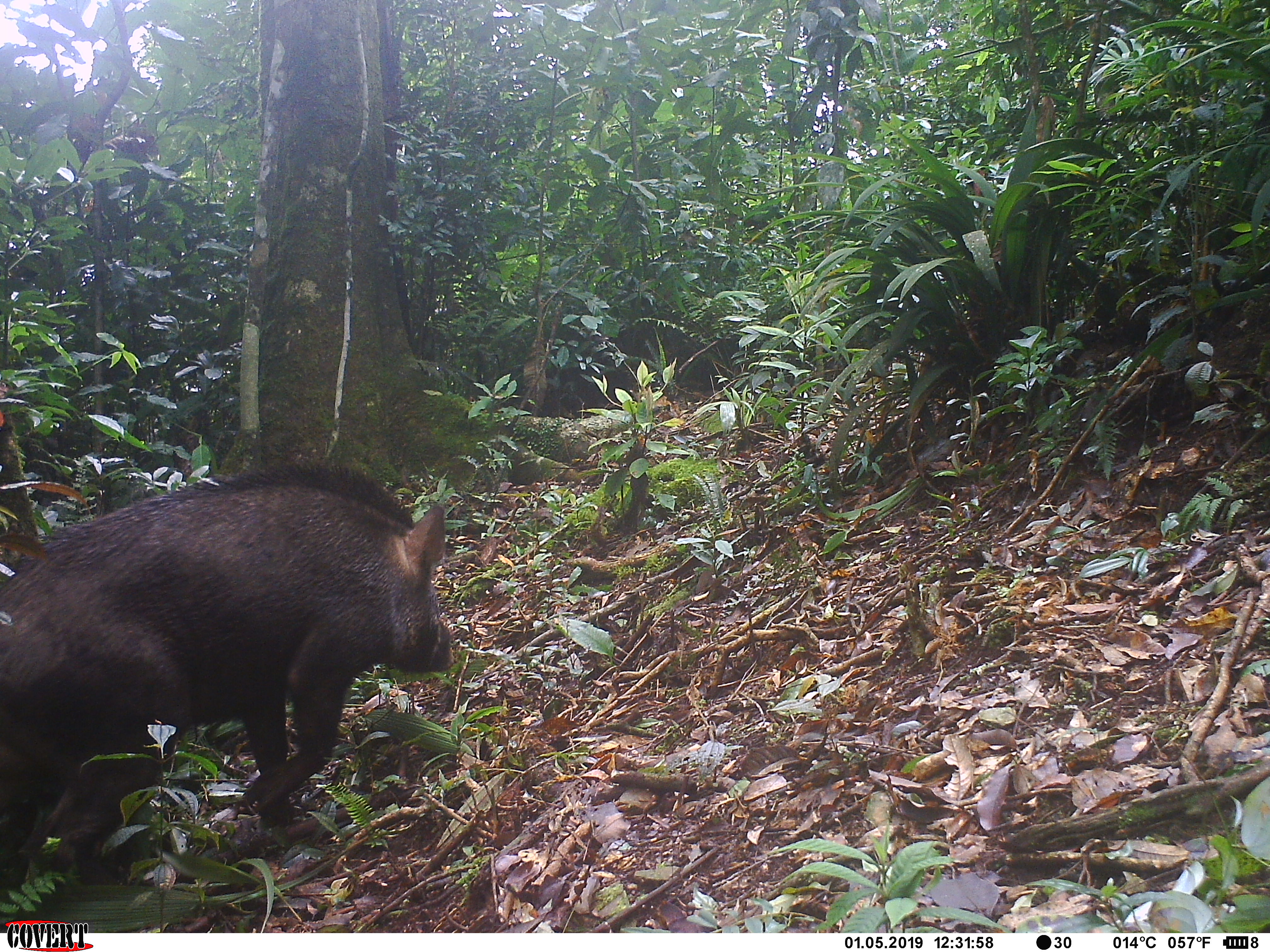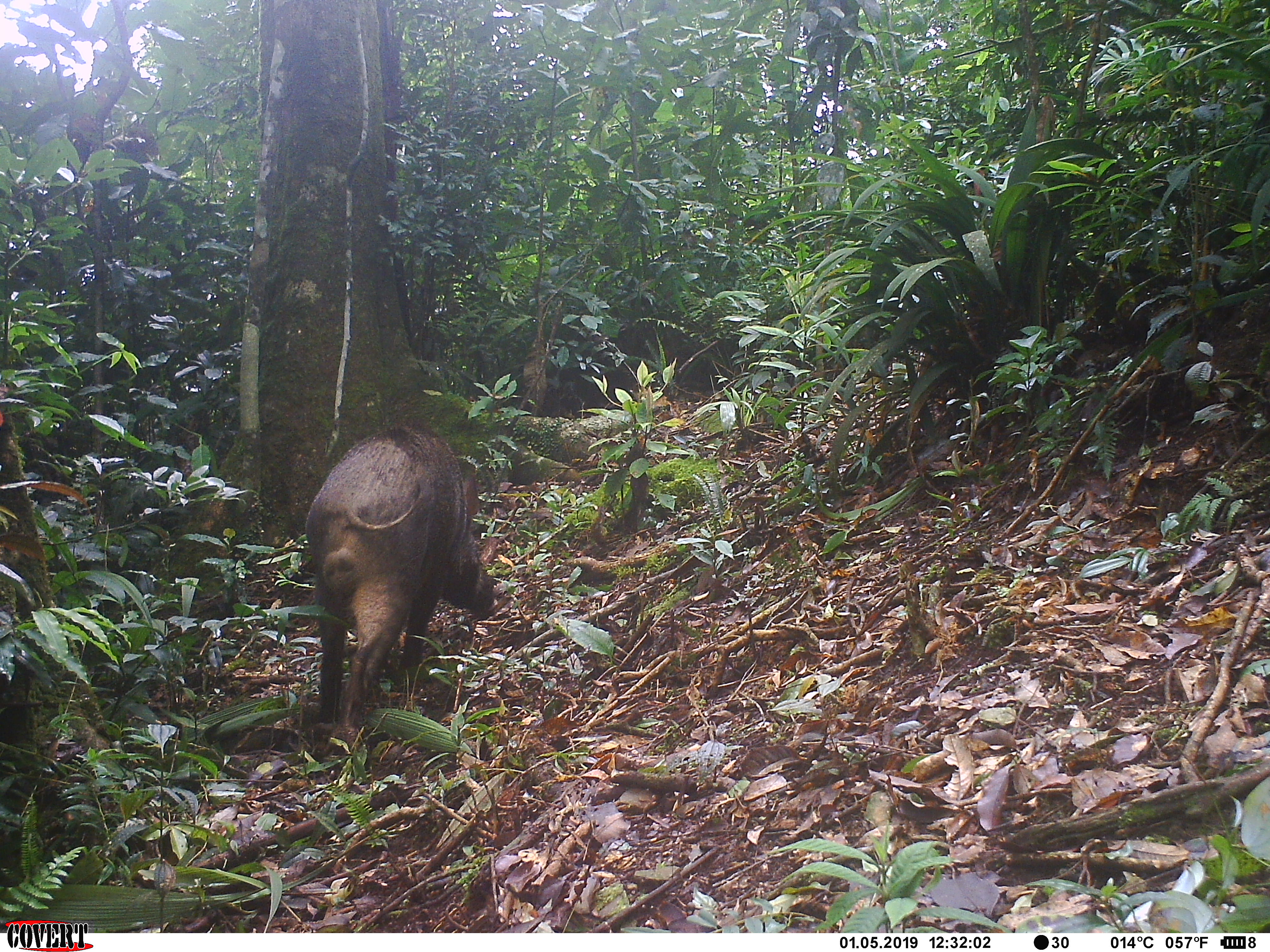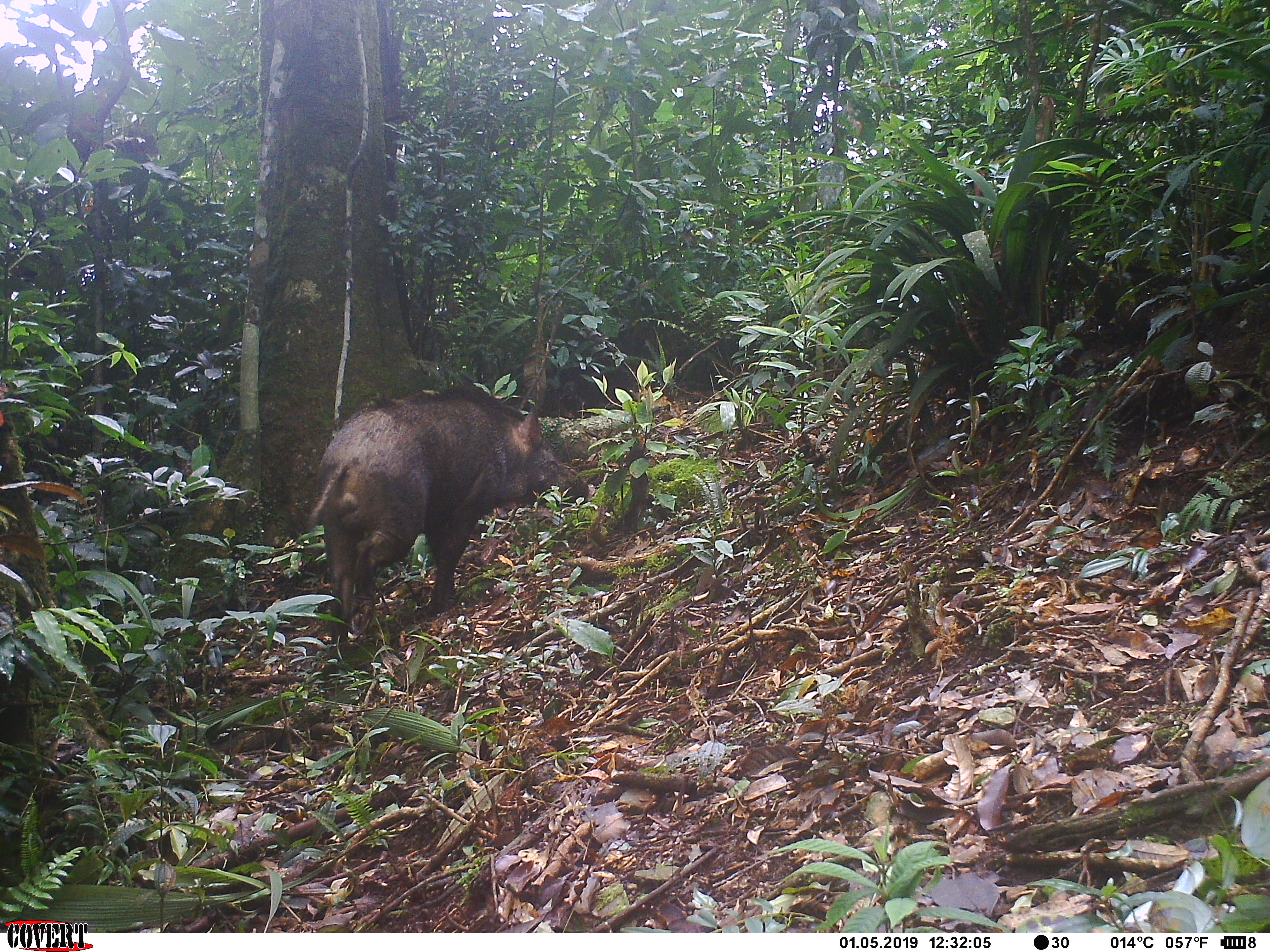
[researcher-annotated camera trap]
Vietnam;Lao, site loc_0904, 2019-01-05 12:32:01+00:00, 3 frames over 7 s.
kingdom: Animalia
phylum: Chordata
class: Mammalia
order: Artiodactyla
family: Suidae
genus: Sus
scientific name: Sus scrofa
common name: eurasian wild pig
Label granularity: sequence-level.